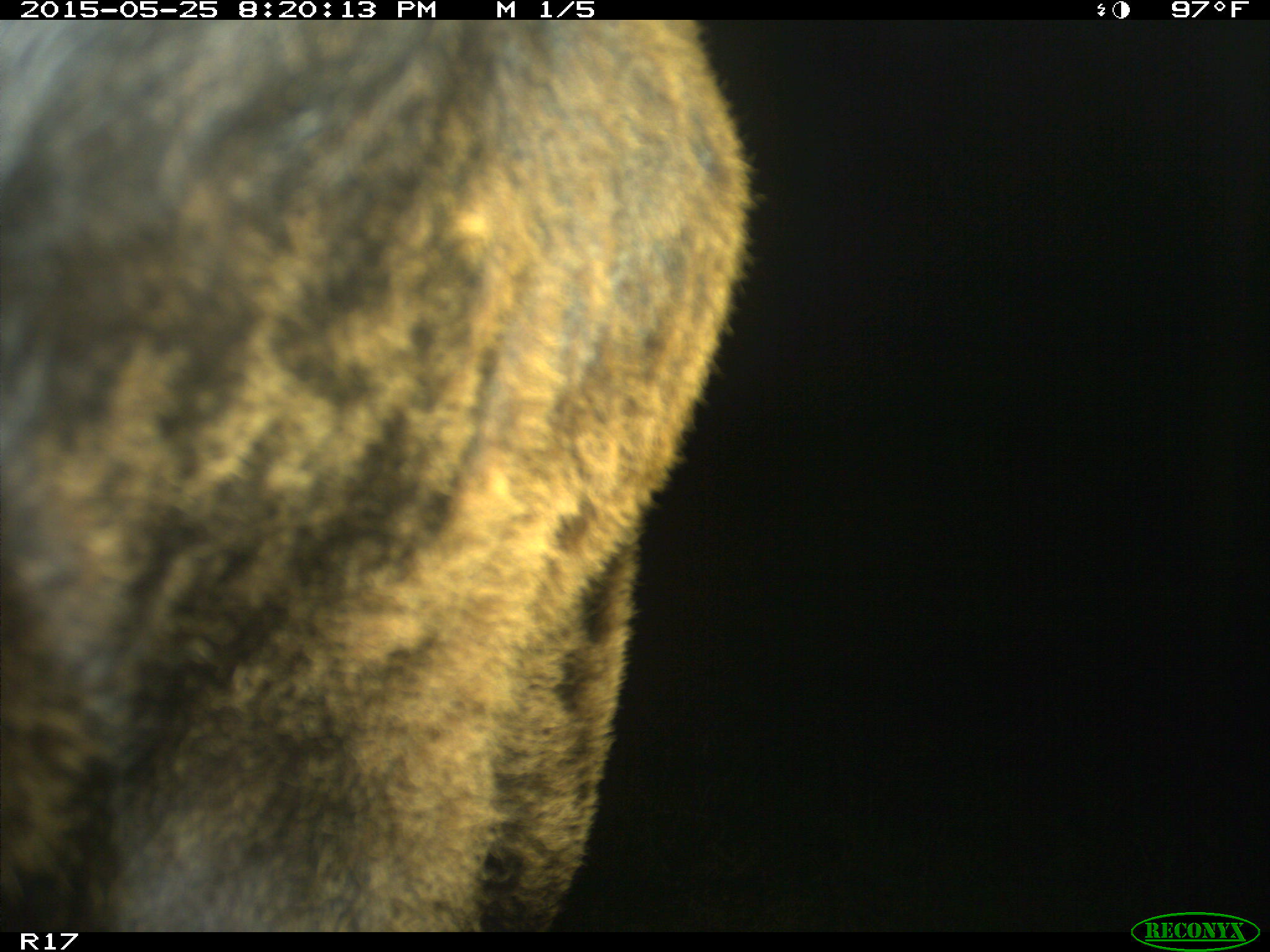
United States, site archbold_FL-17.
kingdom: Animalia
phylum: Chordata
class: Mammalia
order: Artiodactyla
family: Bovidae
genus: Bos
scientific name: Bos taurus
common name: domestic cow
Bos taurus (domestic cow).